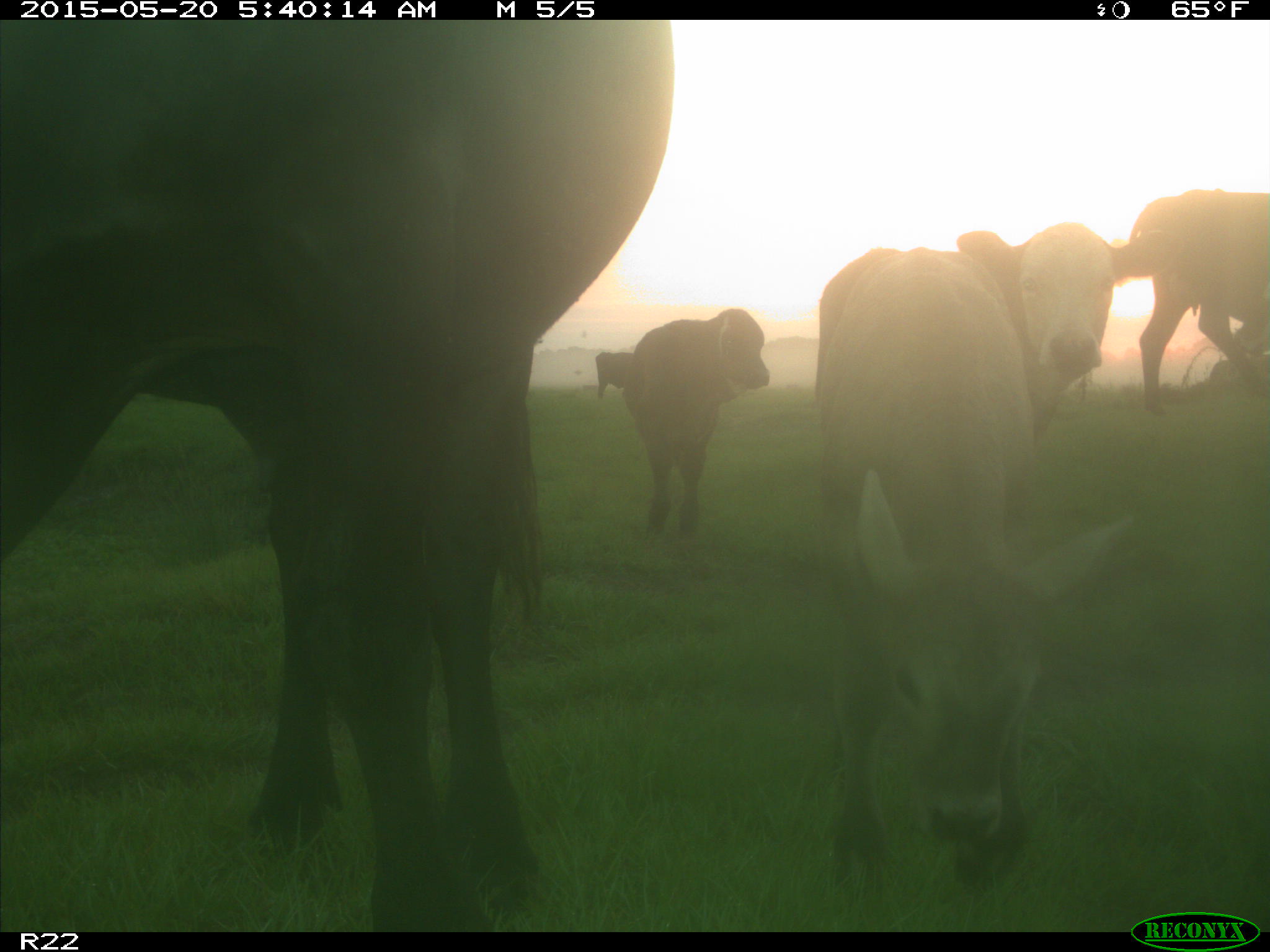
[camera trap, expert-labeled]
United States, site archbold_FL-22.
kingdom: Animalia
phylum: Chordata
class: Mammalia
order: Artiodactyla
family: Bovidae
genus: Bos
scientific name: Bos taurus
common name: domestic cow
Bos taurus (domestic cow).